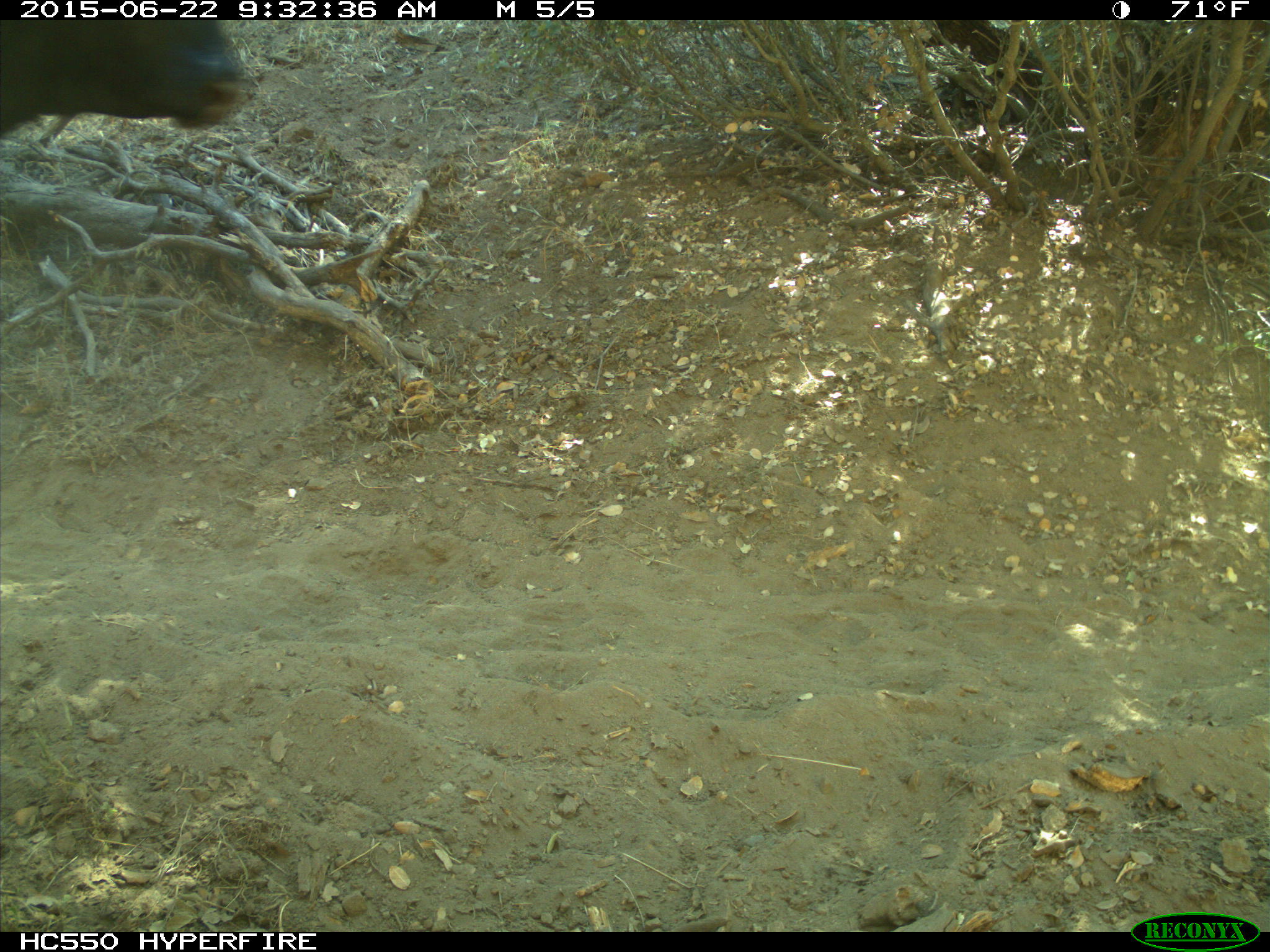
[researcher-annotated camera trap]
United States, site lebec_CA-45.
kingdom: Animalia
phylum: Chordata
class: Mammalia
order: Artiodactyla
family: Bovidae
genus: Bos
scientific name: Bos taurus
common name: domestic cow